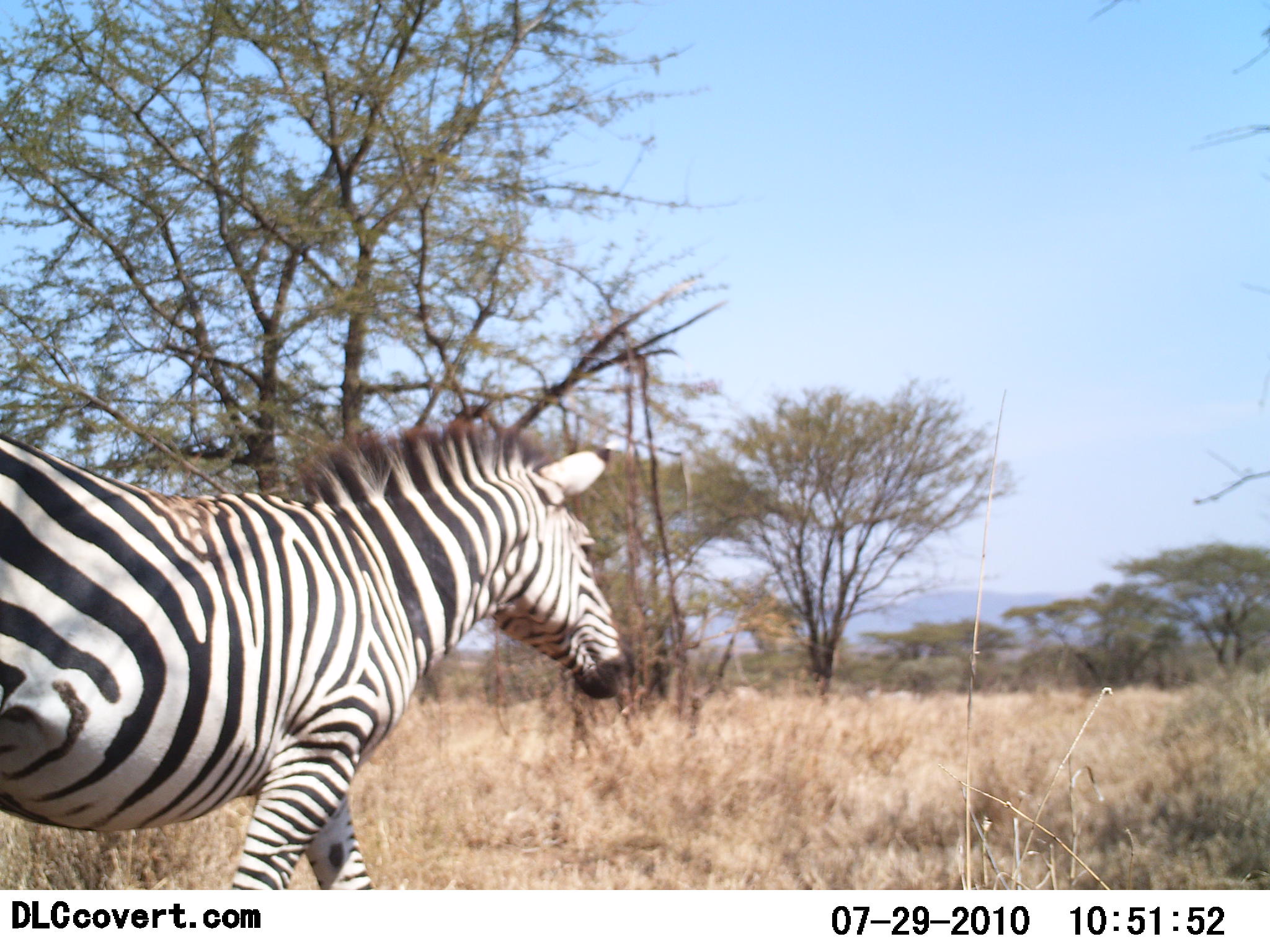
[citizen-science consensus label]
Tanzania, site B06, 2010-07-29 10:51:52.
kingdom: Animalia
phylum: Chordata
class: Mammalia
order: Perissodactyla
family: Equidae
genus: Equus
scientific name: Equus quagga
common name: plains zebra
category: zebra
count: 1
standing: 17%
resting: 0%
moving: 89%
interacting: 0%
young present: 0%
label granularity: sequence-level